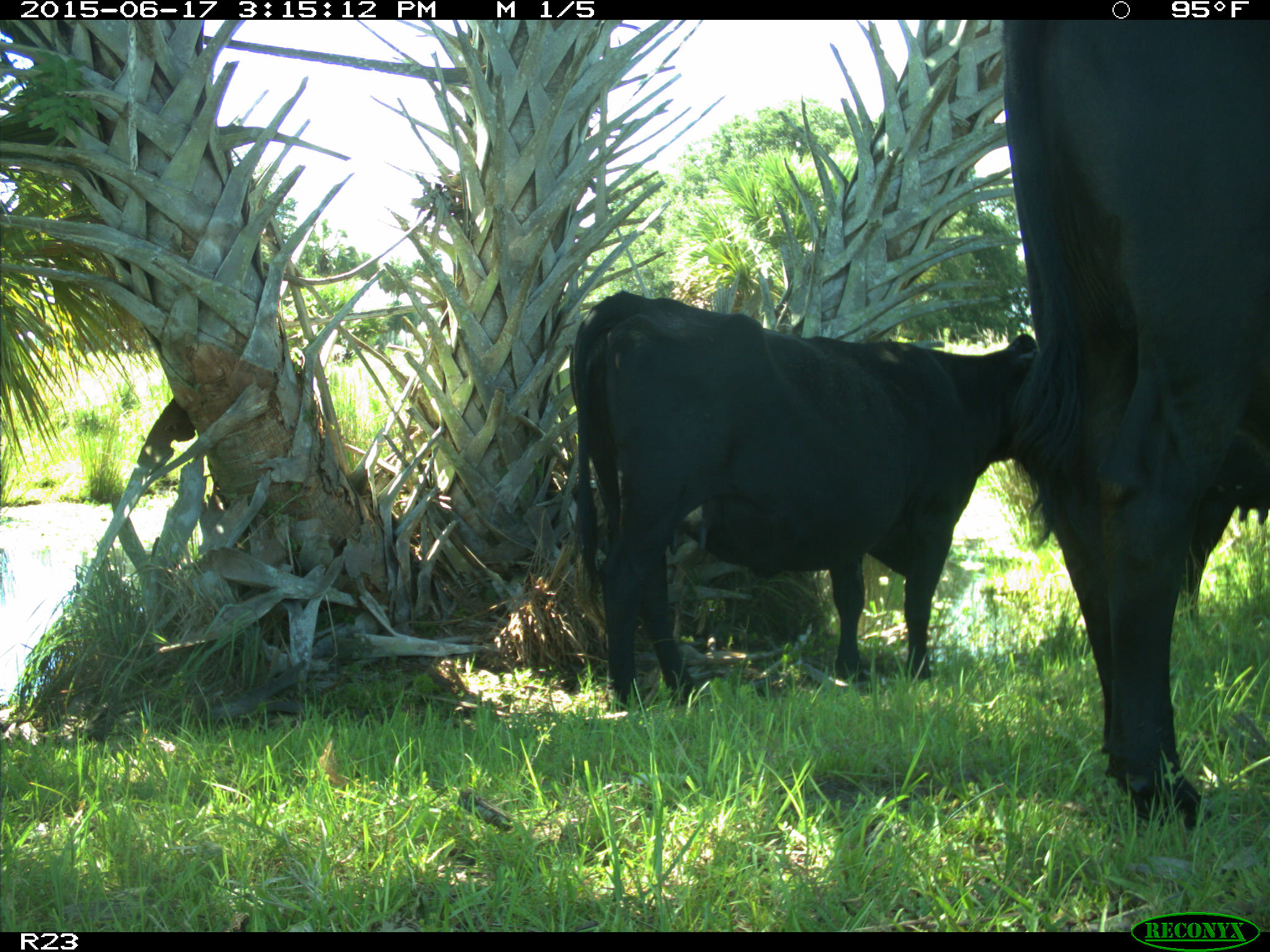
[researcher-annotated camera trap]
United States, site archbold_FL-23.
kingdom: Animalia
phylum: Chordata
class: Mammalia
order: Artiodactyla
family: Bovidae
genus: Bos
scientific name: Bos taurus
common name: domestic cow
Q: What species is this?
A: Bos taurus (domestic cow).